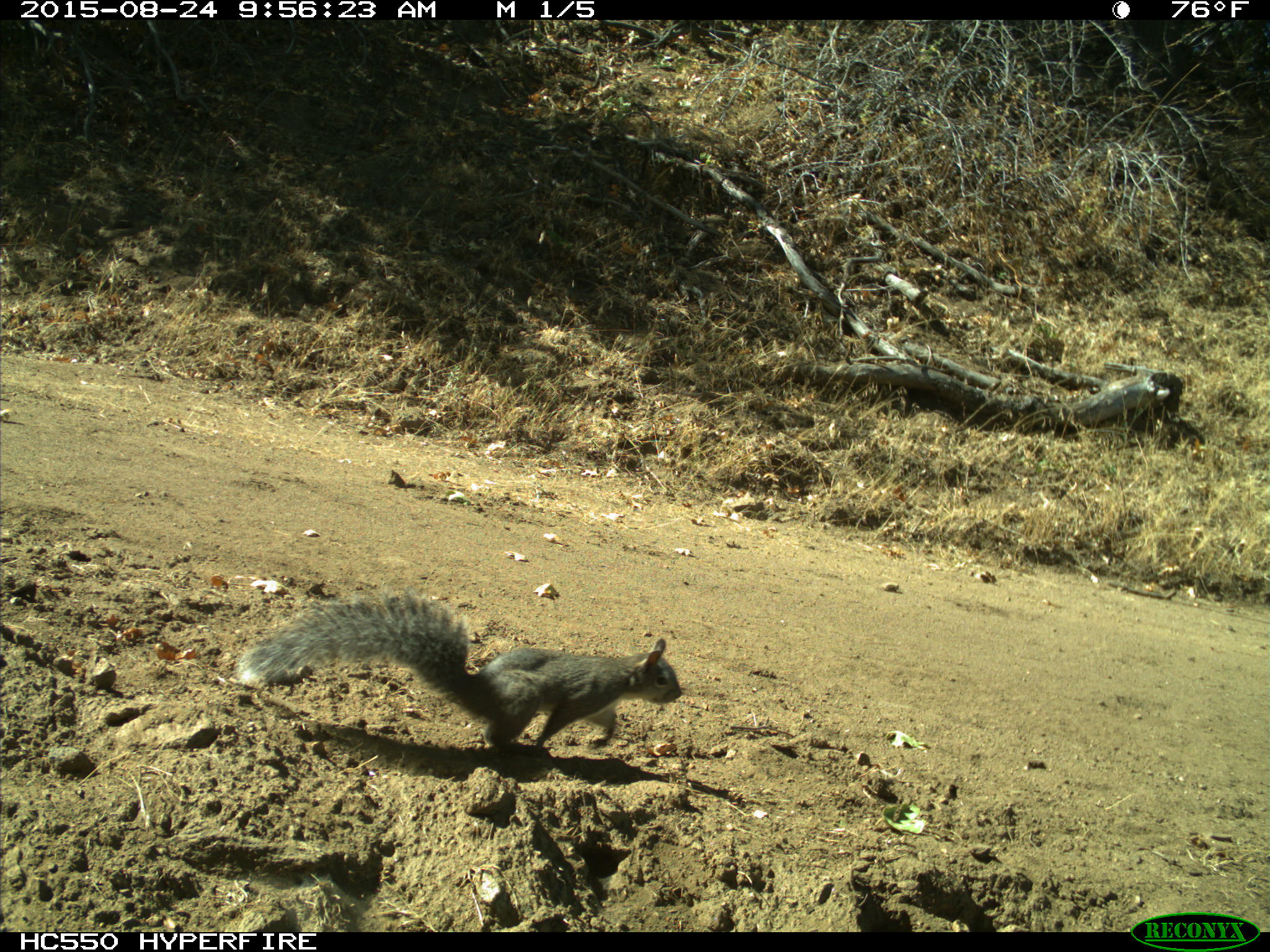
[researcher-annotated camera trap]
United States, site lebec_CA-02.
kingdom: Animalia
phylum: Chordata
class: Mammalia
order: Rodentia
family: Sciuridae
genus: Sciurus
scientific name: Sciurus carolinensis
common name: eastern gray squirrel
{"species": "Sciurus carolinensis (eastern gray squirrel)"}